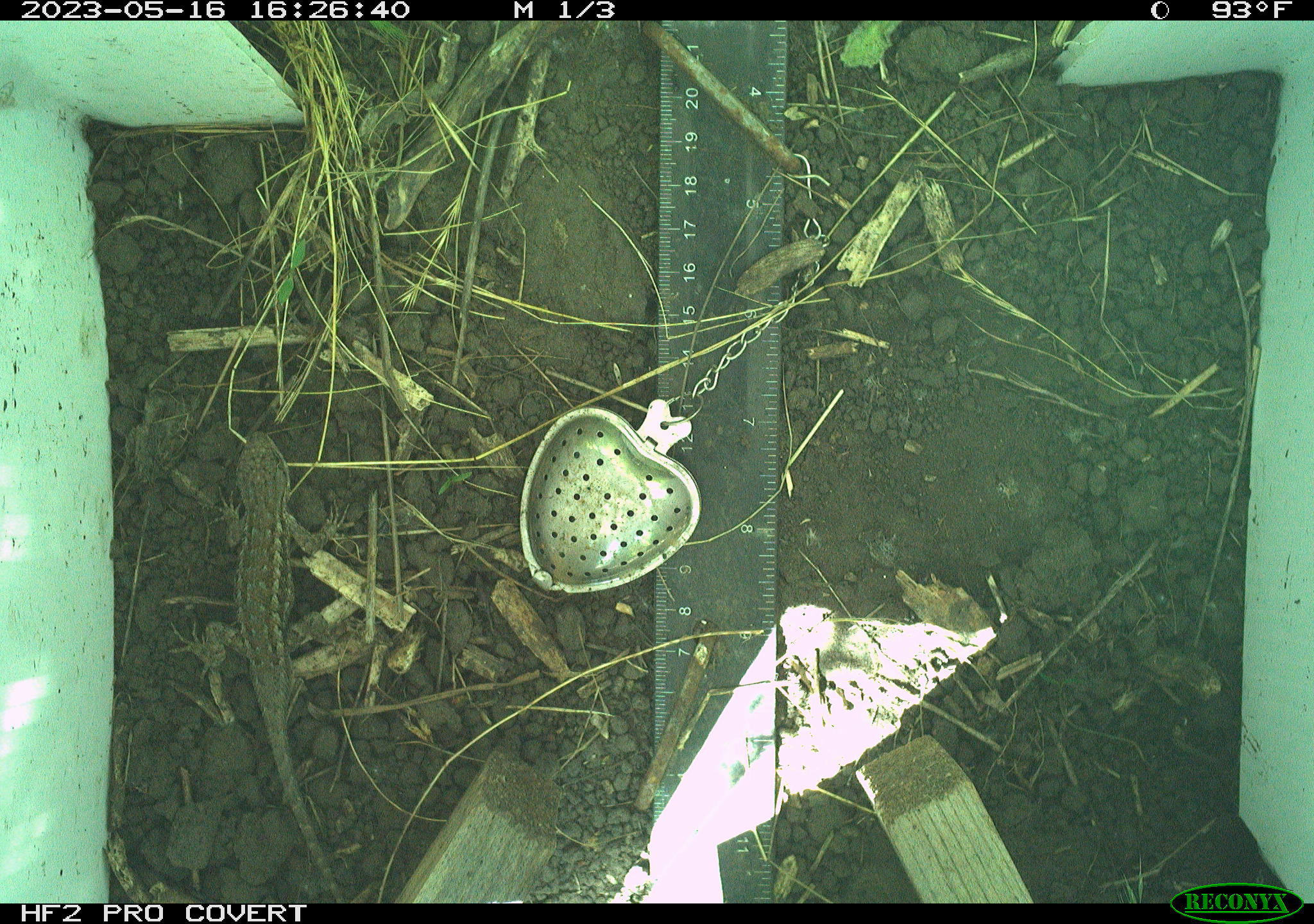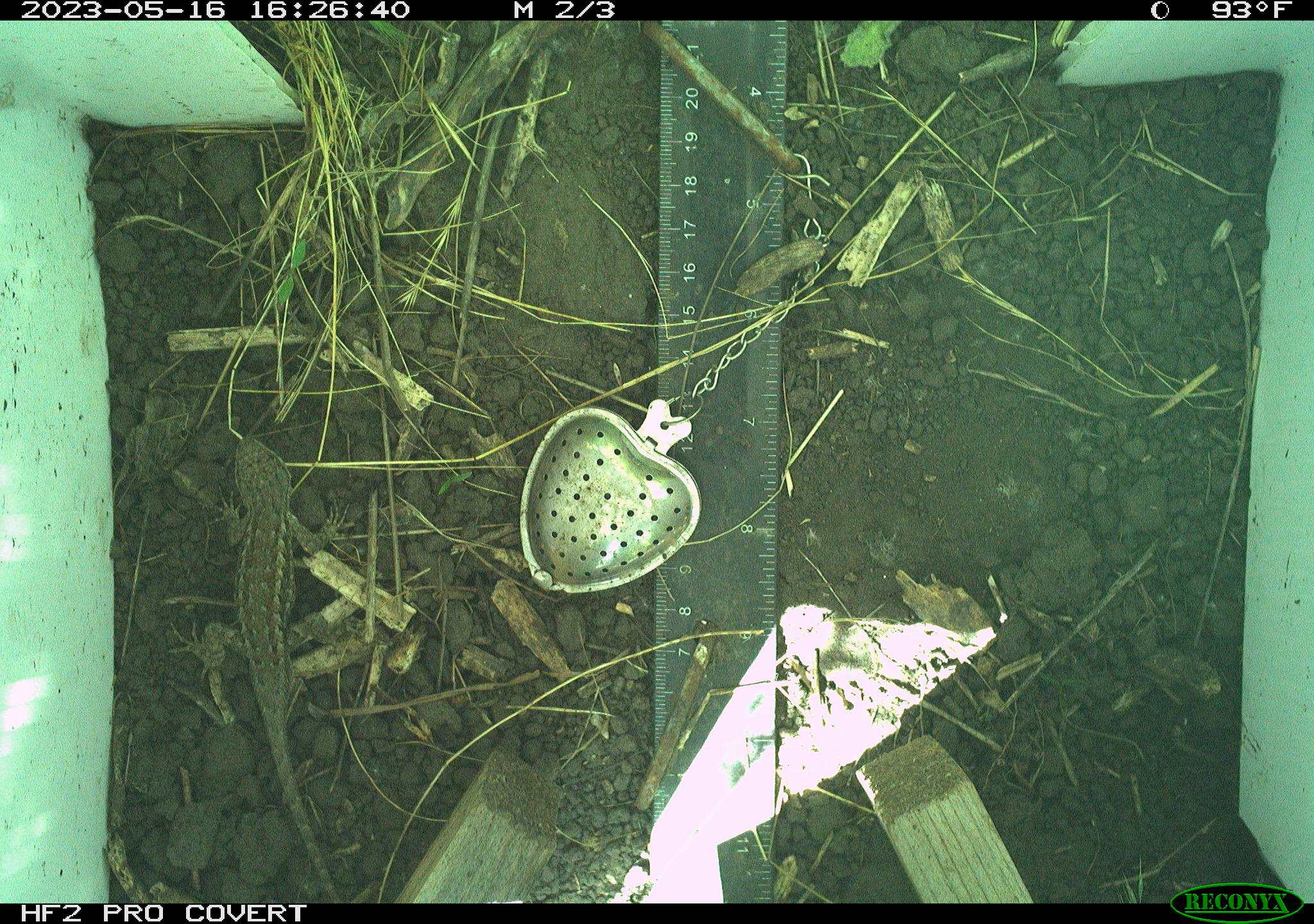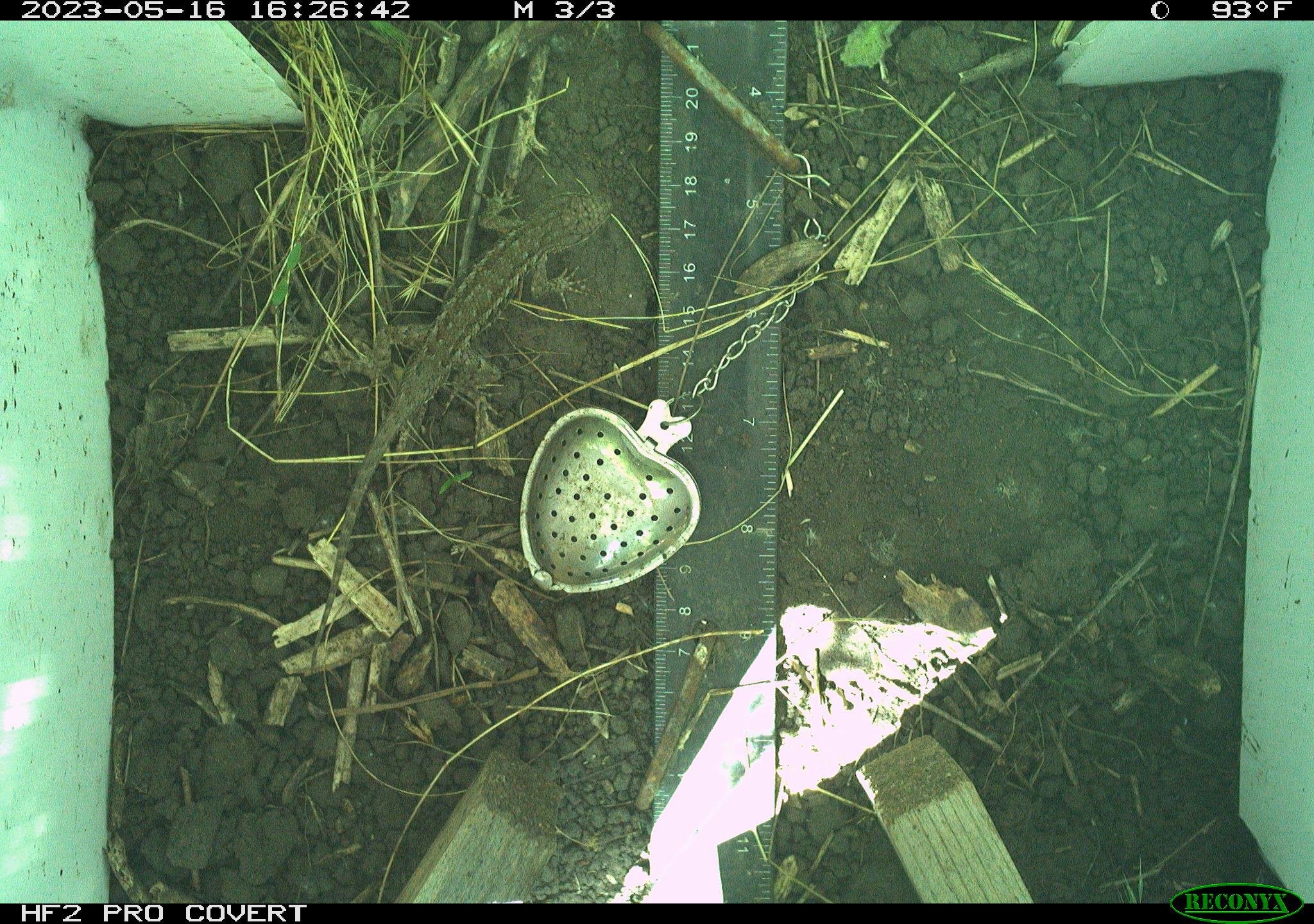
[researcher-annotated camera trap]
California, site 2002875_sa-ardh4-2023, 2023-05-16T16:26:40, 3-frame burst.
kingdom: Animalia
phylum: Chordata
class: Reptilia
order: Squamata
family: Phrynosomatidae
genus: Sceloporus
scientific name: Sceloporus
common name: spiny lizards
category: sceloporus species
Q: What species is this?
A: Sceloporus species (spiny lizards) (Sceloporus).